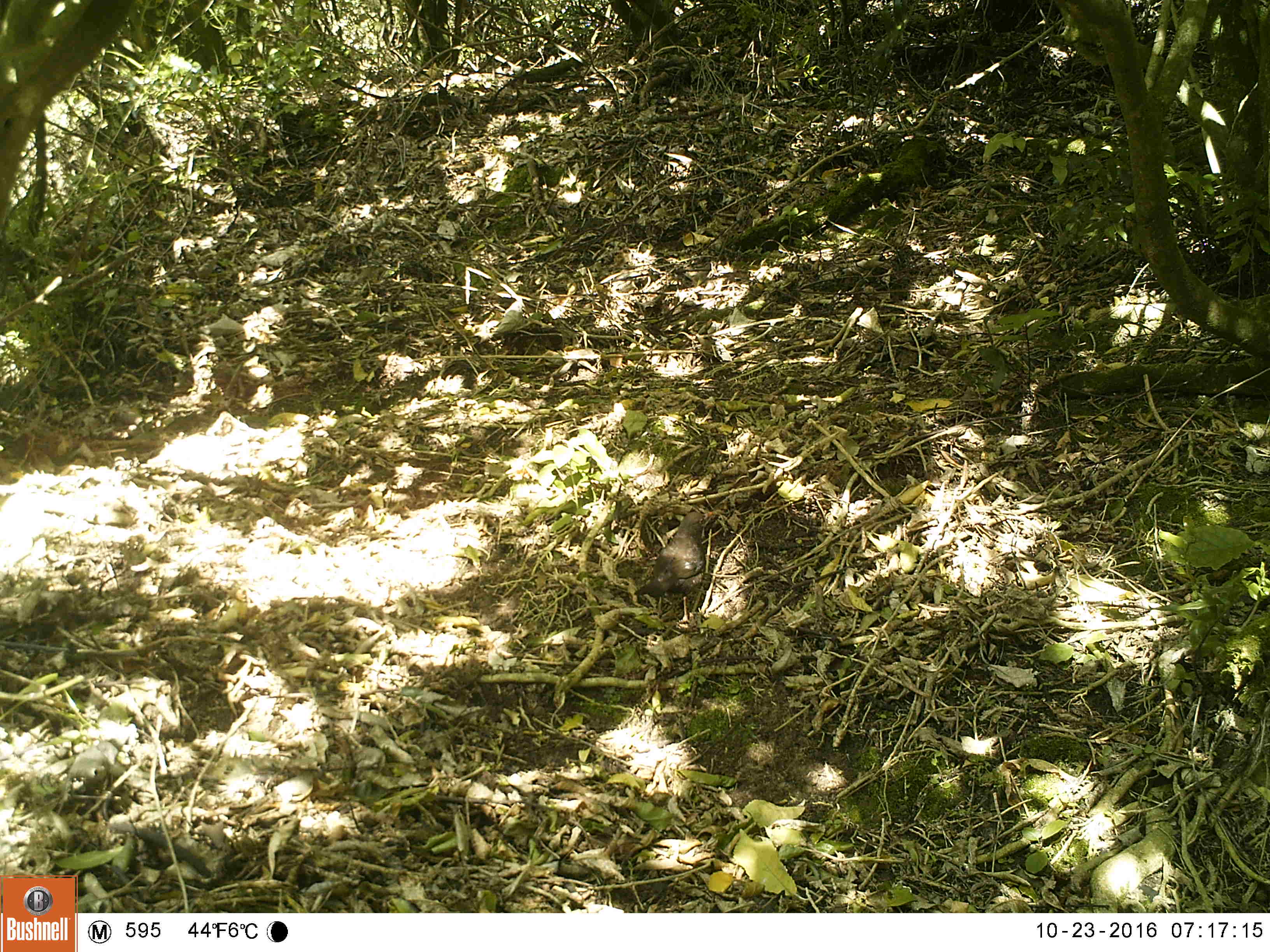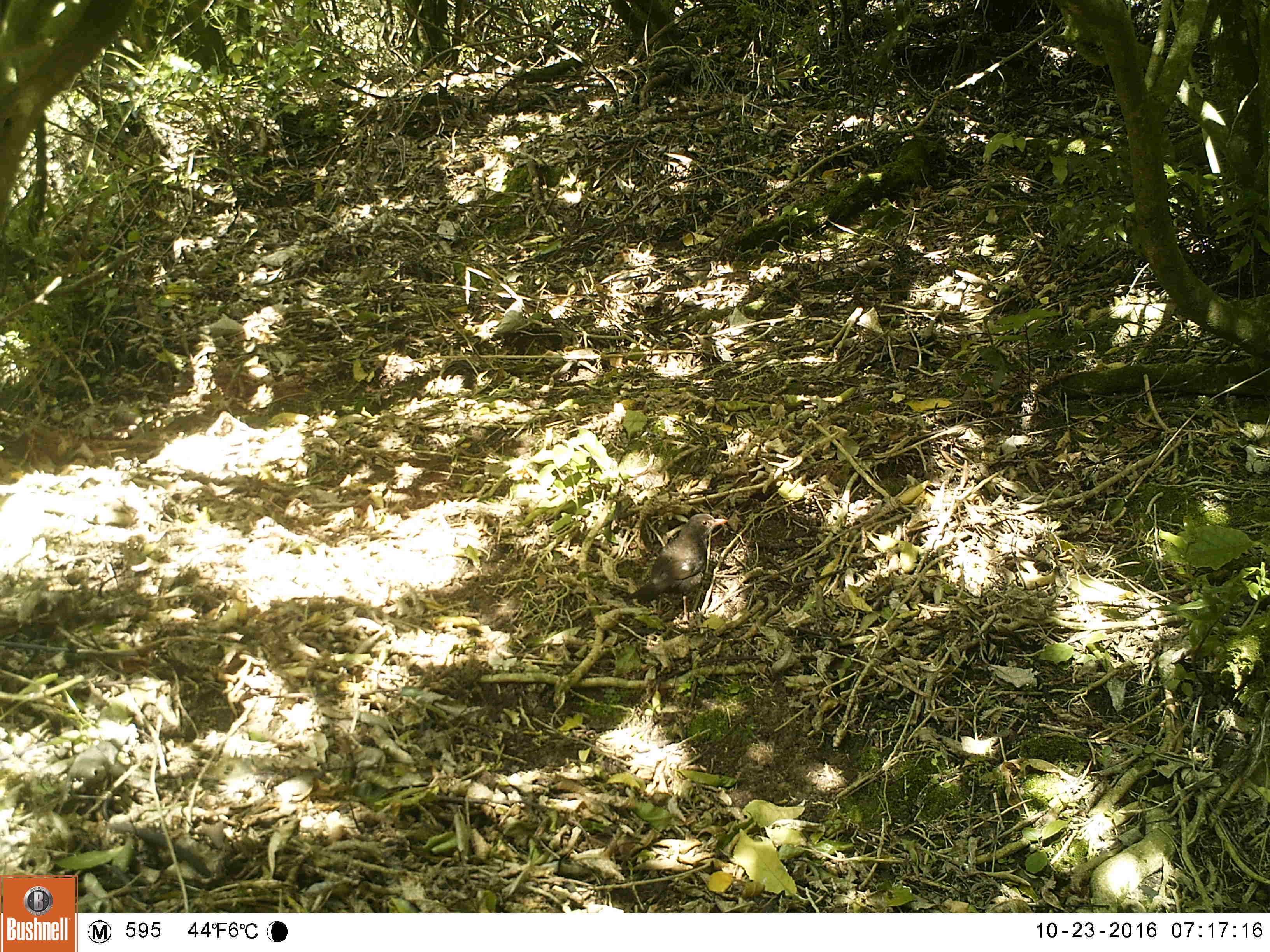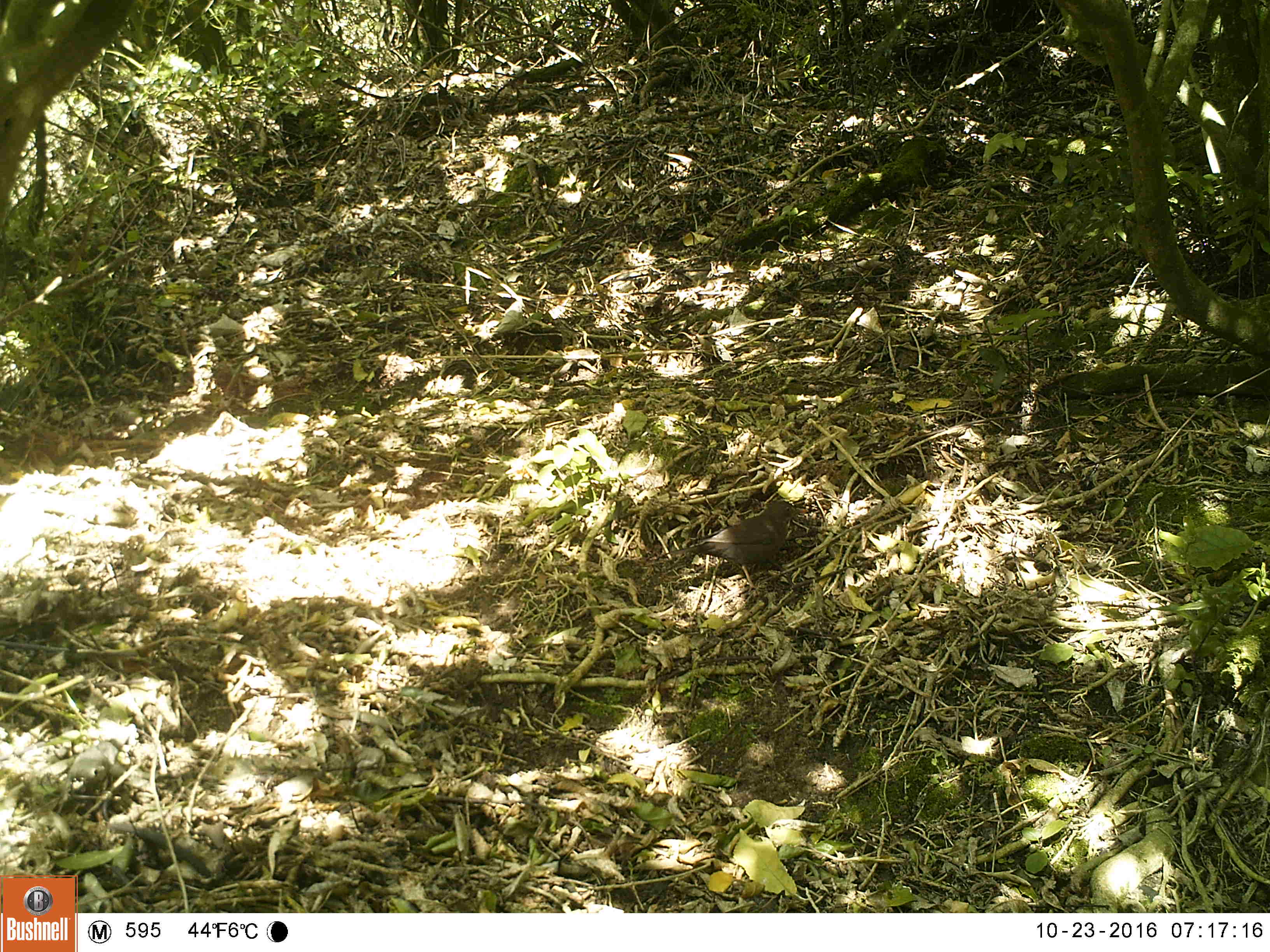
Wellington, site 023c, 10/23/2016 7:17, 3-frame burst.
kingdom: Animalia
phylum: Chordata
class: Aves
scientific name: Aves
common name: bird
Bird (Aves).